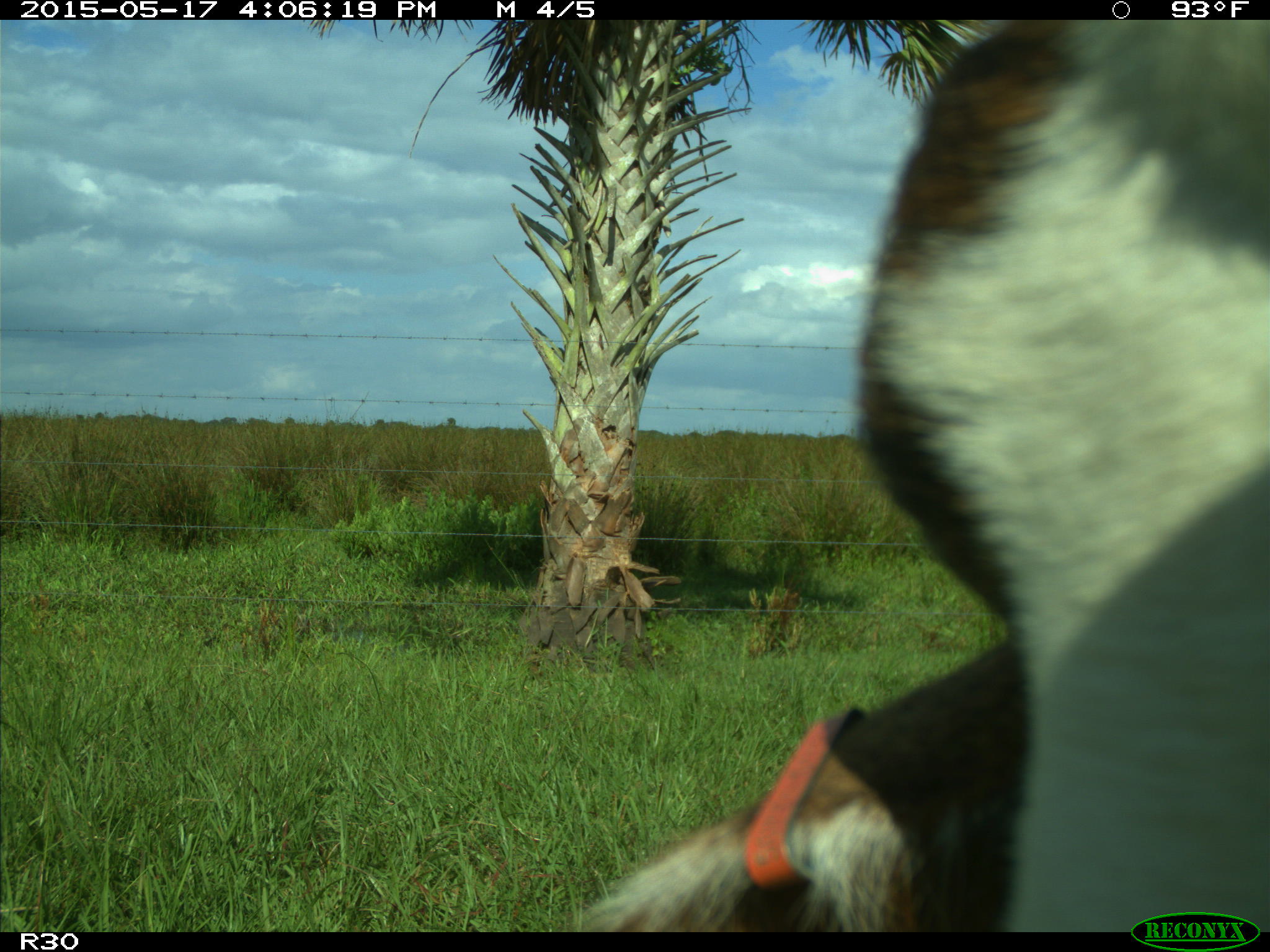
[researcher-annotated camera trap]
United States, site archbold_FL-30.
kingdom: Animalia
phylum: Chordata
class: Mammalia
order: Artiodactyla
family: Bovidae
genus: Bos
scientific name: Bos taurus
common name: domestic cow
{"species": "Bos taurus (domestic cow)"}